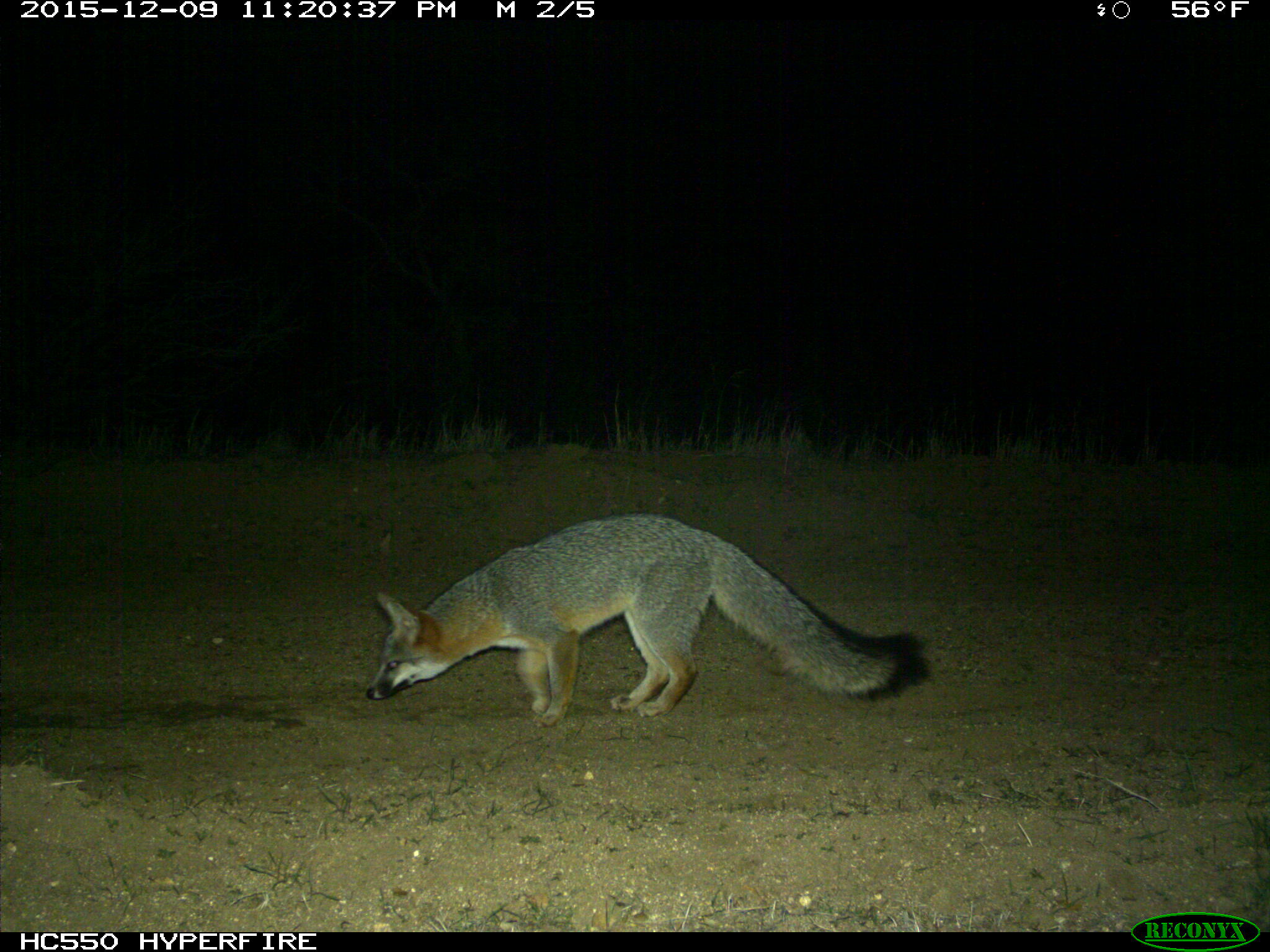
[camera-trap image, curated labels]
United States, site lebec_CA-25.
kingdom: Animalia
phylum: Chordata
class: Mammalia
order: Carnivora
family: Canidae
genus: Urocyon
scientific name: Urocyon cinereoargenteus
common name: gray fox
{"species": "Urocyon cinereoargenteus (gray fox)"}